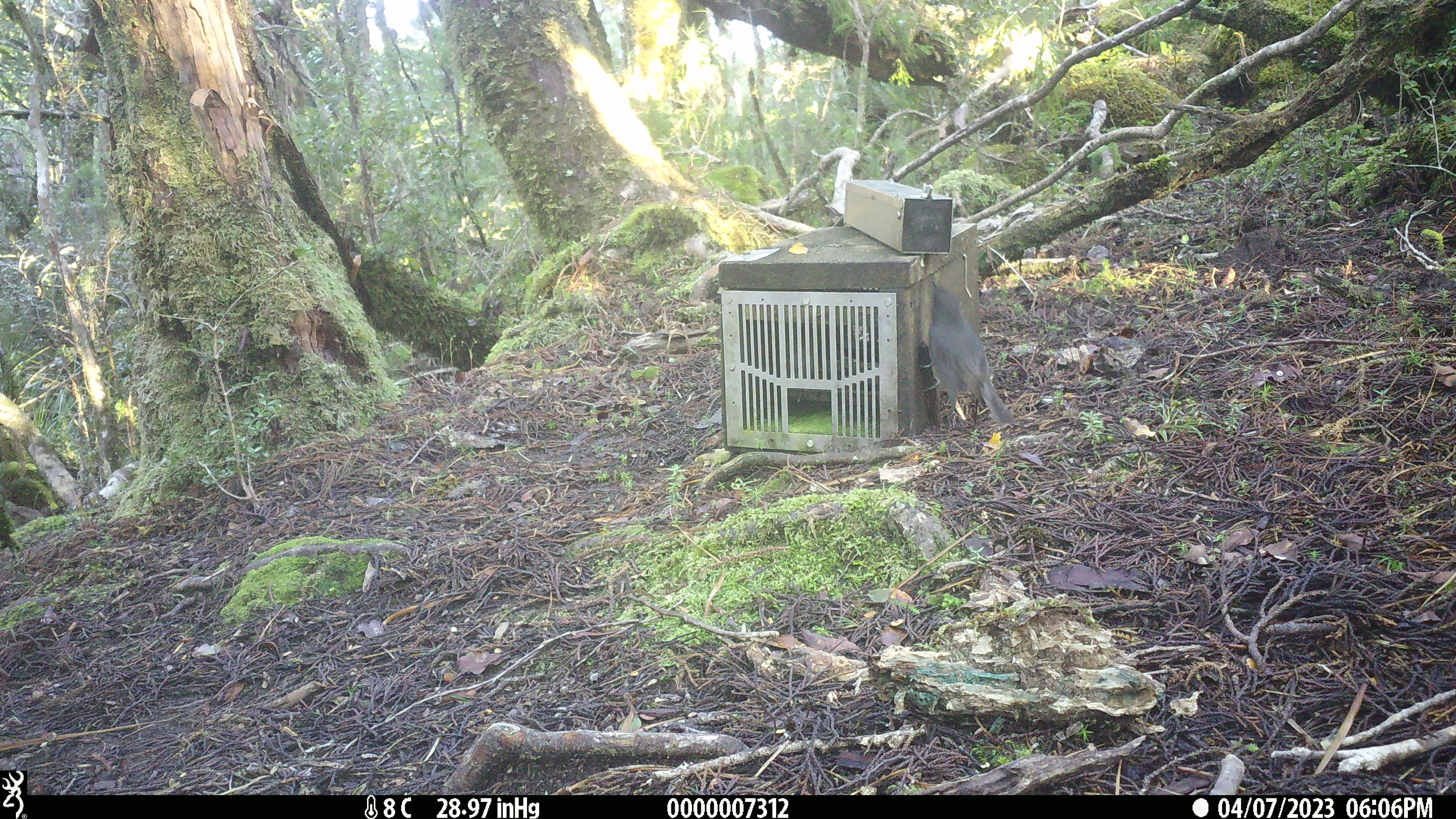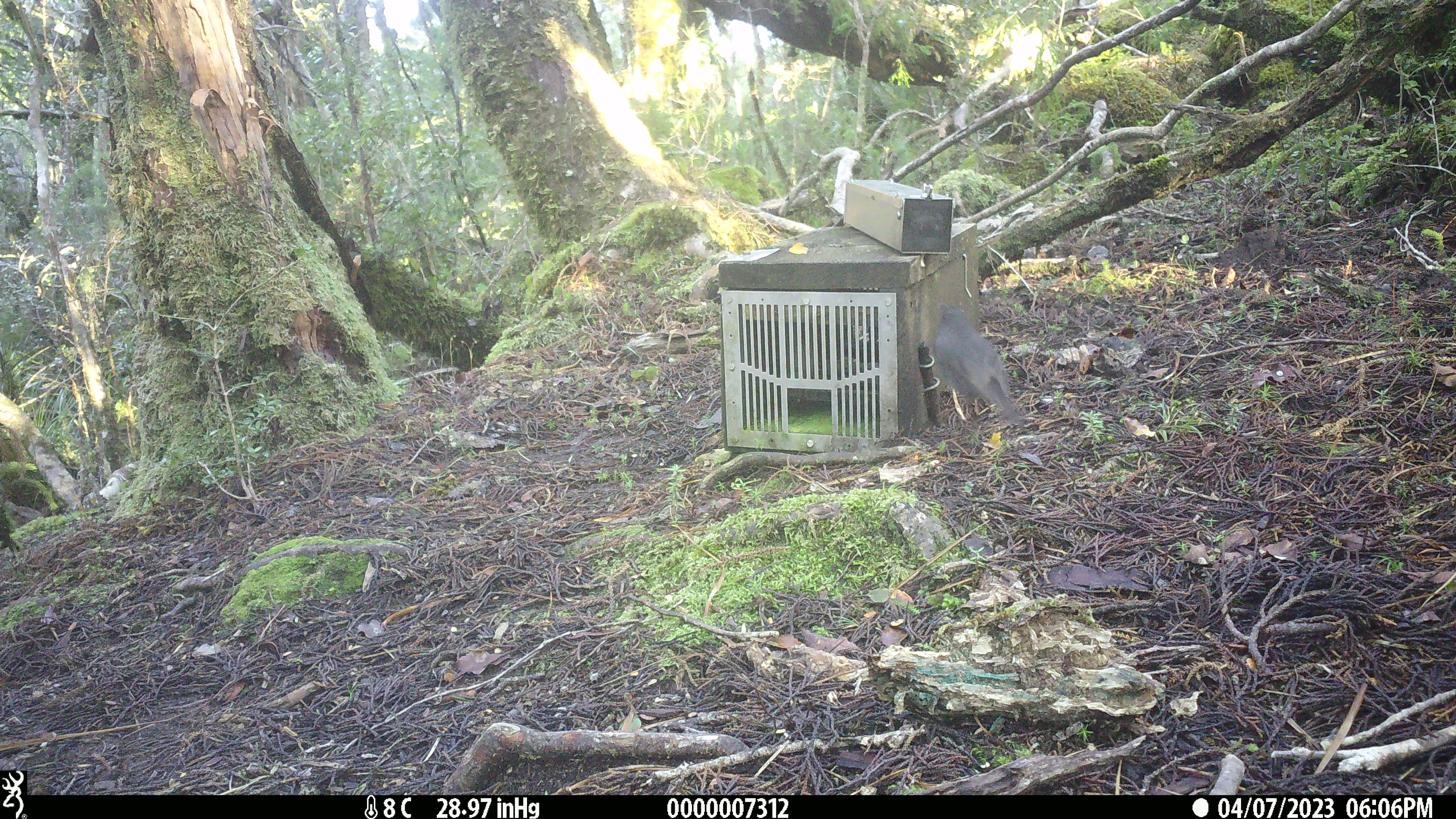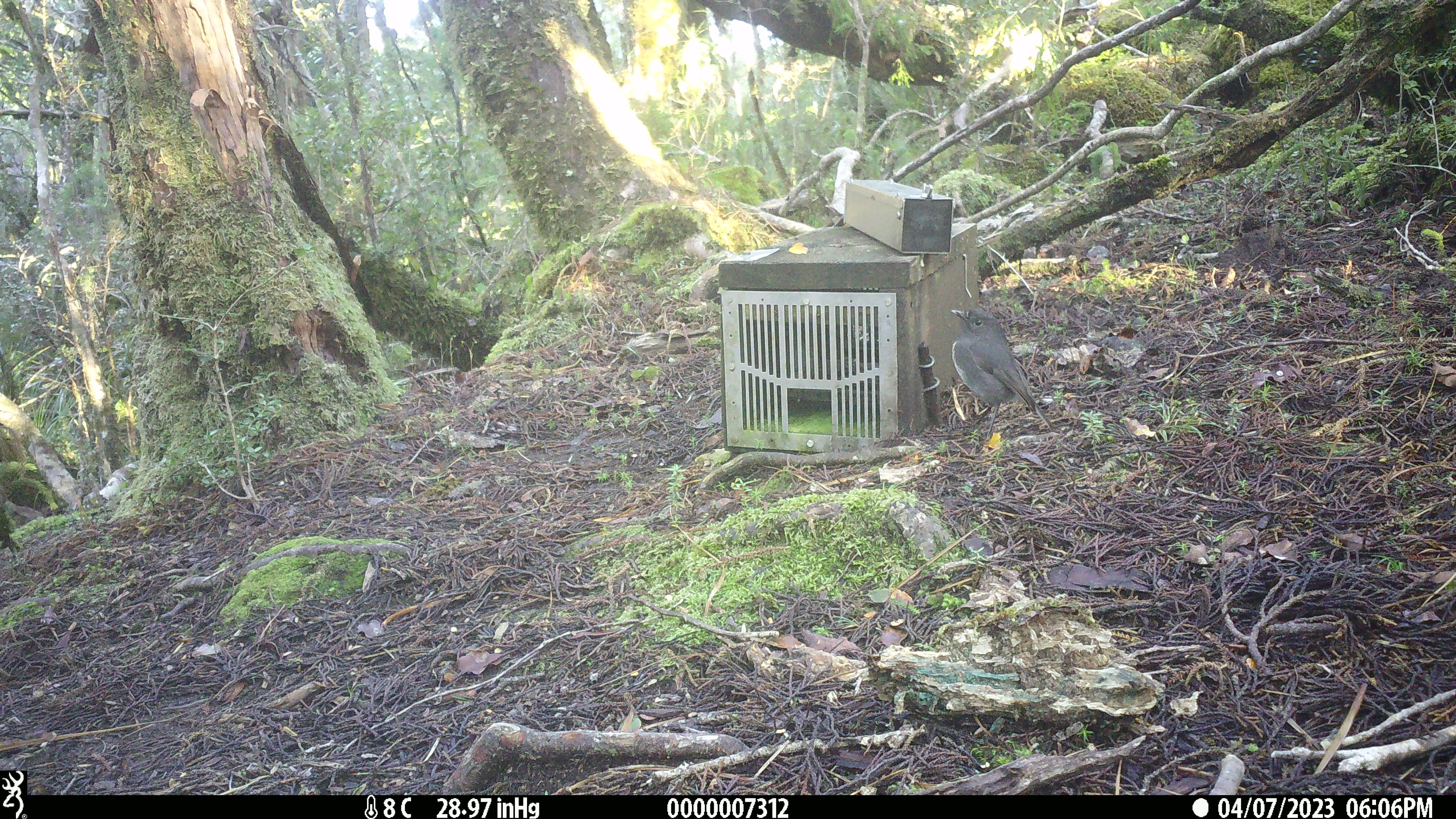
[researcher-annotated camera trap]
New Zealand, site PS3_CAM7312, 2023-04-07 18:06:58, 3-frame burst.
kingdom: Animalia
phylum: Chordata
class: Aves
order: Passeriformes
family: Petroicidae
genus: Petroica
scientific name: Petroica australis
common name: new zealand robin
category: robin